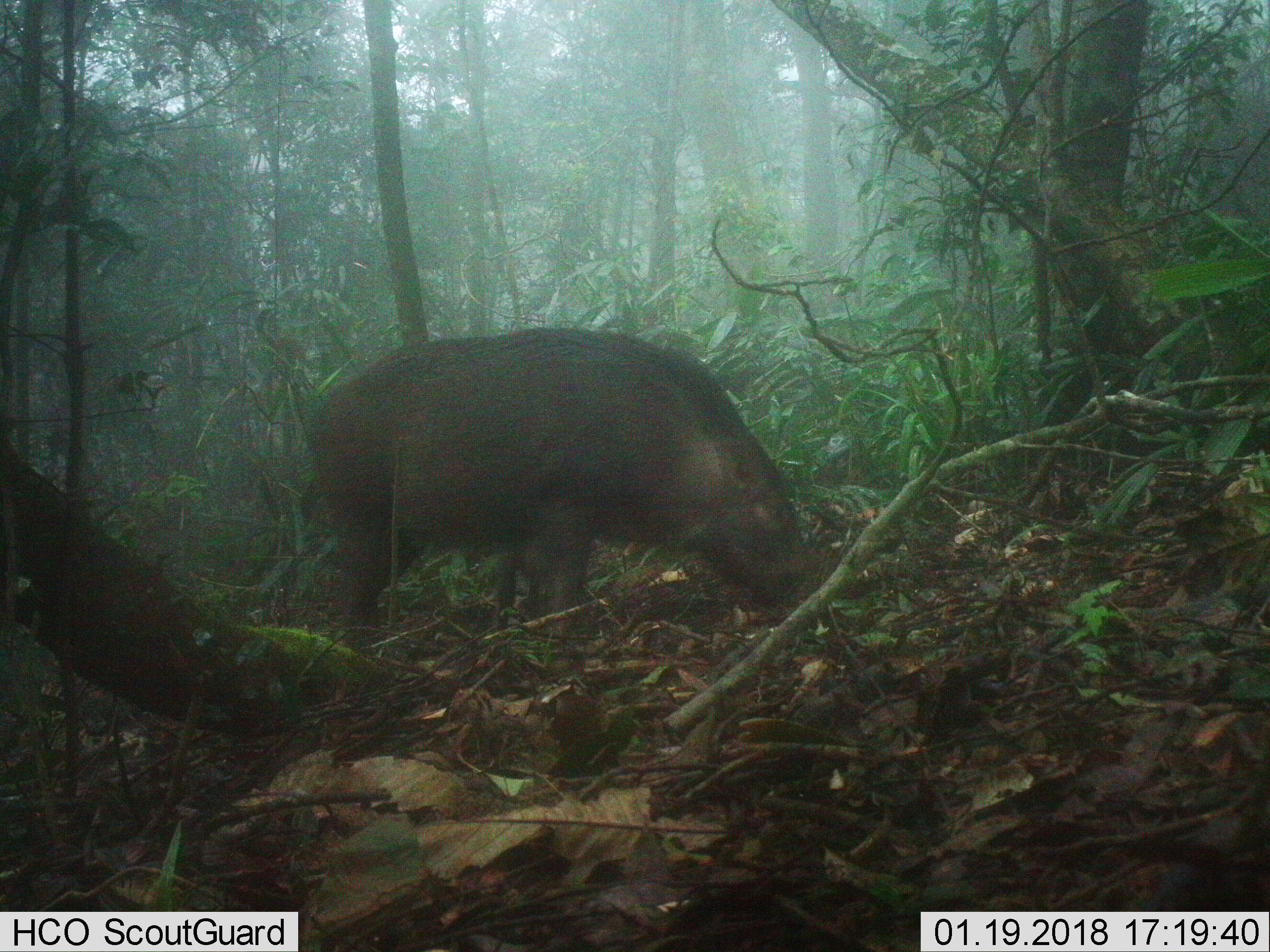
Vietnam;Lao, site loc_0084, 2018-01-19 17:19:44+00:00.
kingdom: Animalia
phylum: Chordata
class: Mammalia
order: Artiodactyla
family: Suidae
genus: Sus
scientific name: Sus scrofa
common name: eurasian wild pig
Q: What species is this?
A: Eurasian wild pig (Sus scrofa).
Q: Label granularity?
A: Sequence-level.